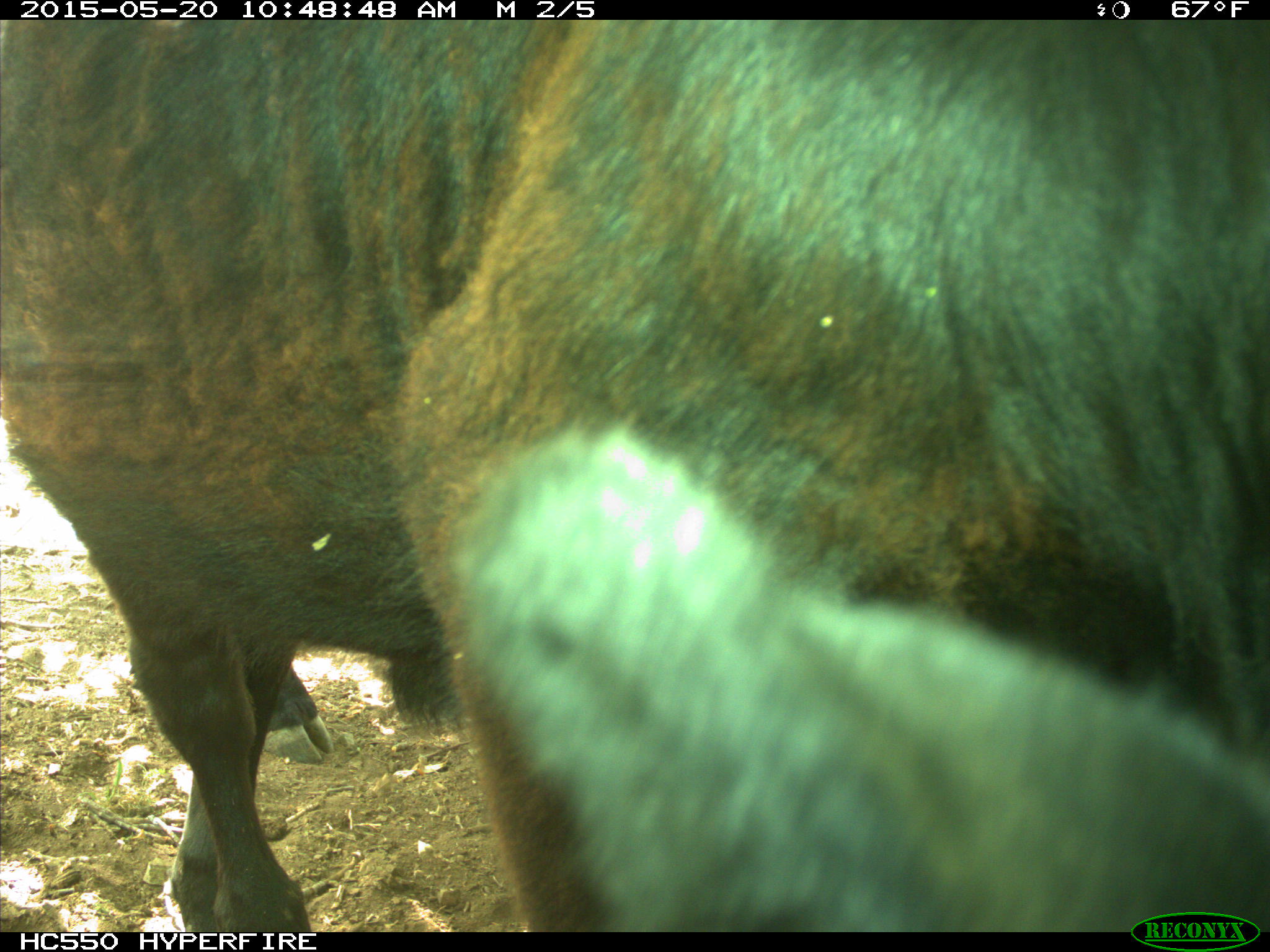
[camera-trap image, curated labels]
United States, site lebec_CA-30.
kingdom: Animalia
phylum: Chordata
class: Mammalia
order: Artiodactyla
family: Bovidae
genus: Bos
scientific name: Bos taurus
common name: domestic cow